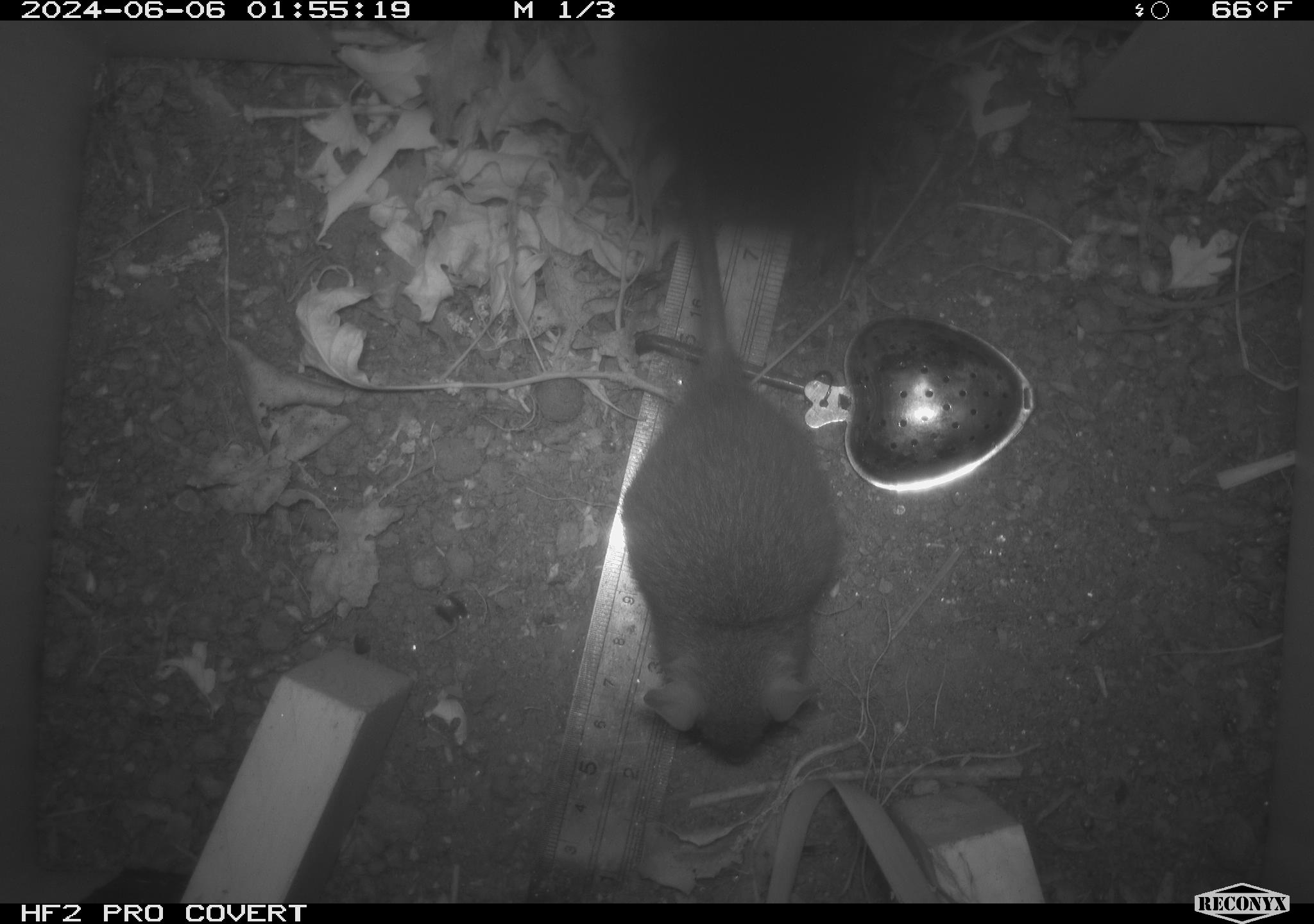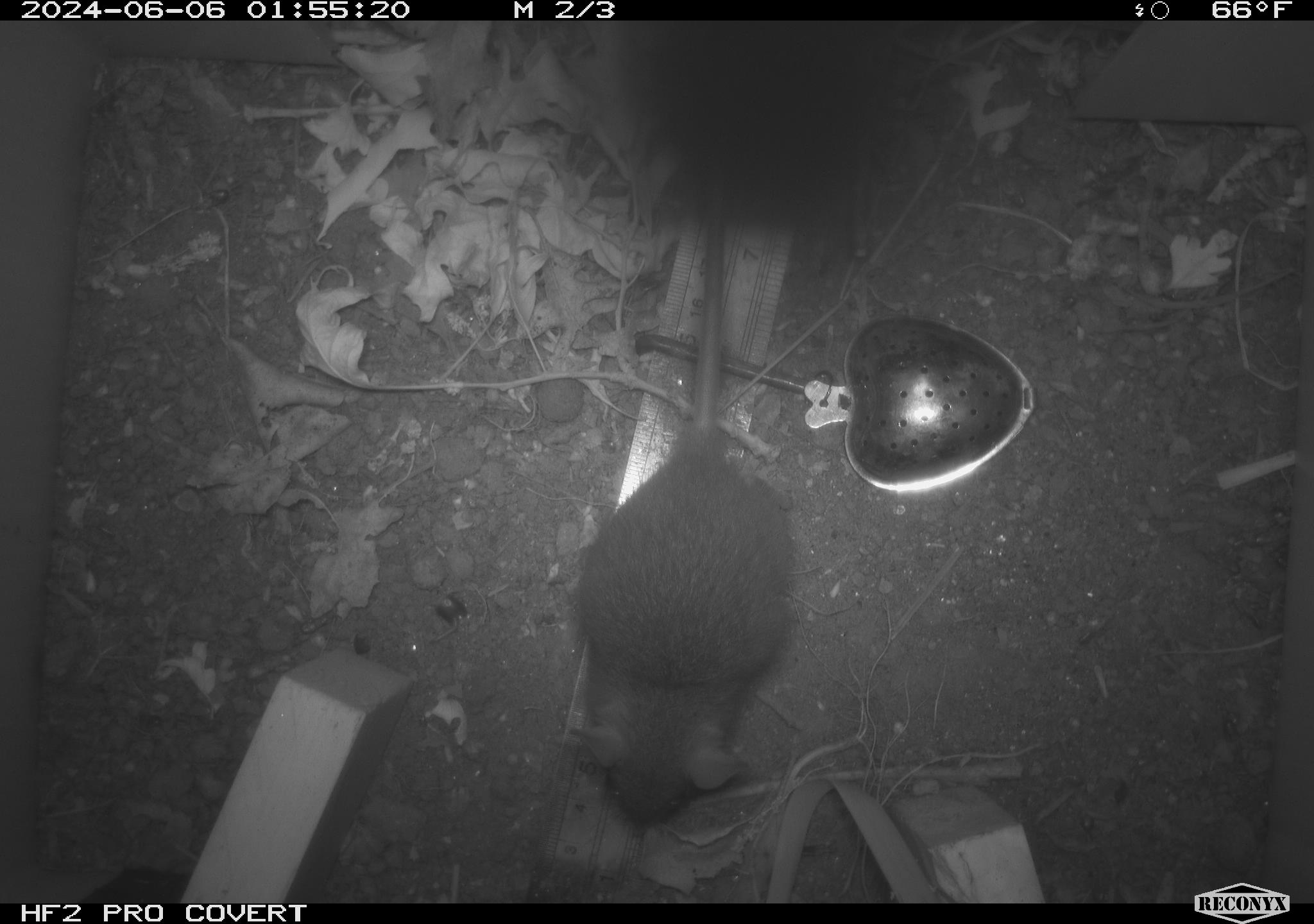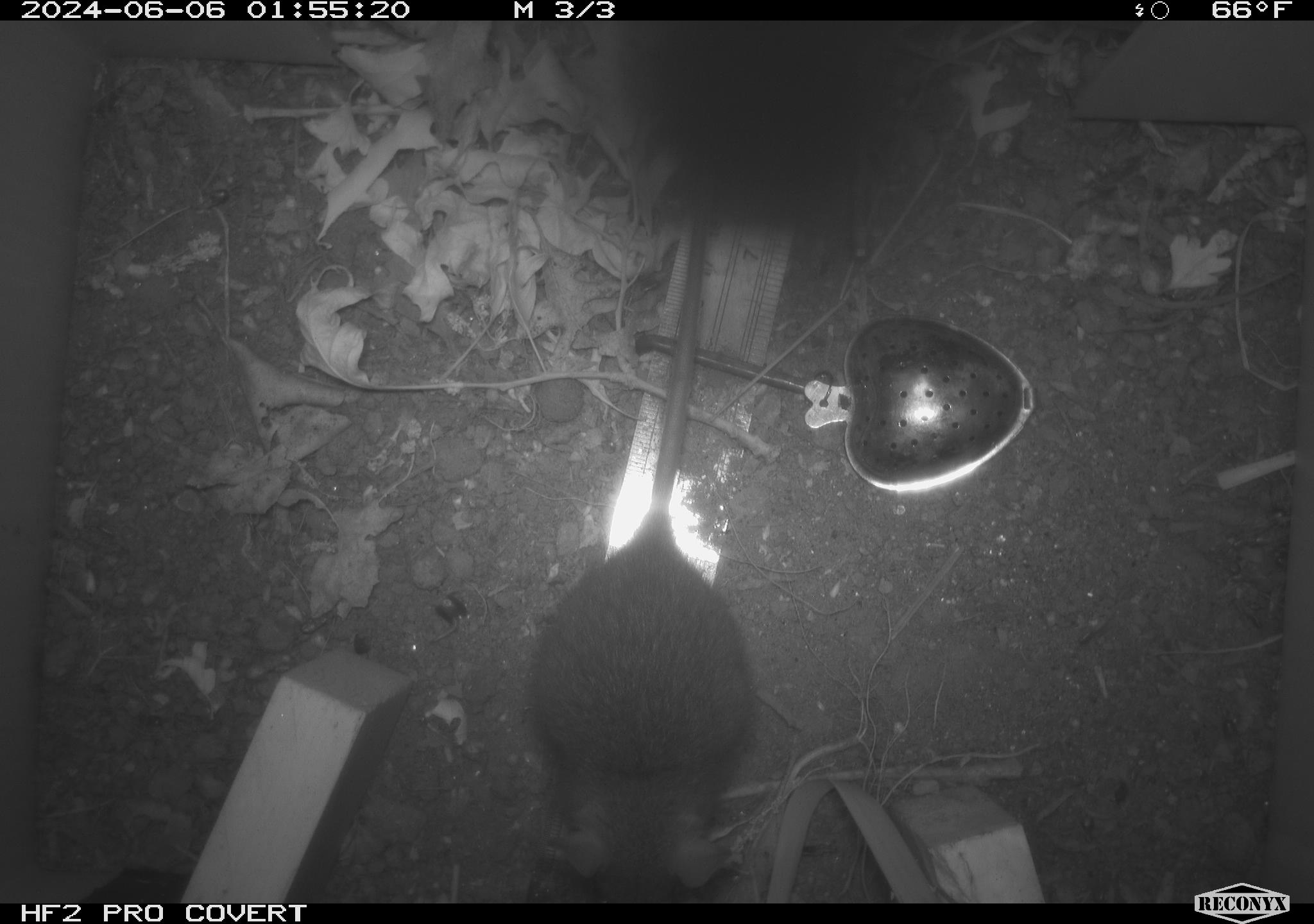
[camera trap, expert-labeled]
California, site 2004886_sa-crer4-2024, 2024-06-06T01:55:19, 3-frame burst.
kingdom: Animalia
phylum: Chordata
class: Mammalia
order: Rodentia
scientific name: Rodentia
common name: mouse species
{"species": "mouse species (Rodentia)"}